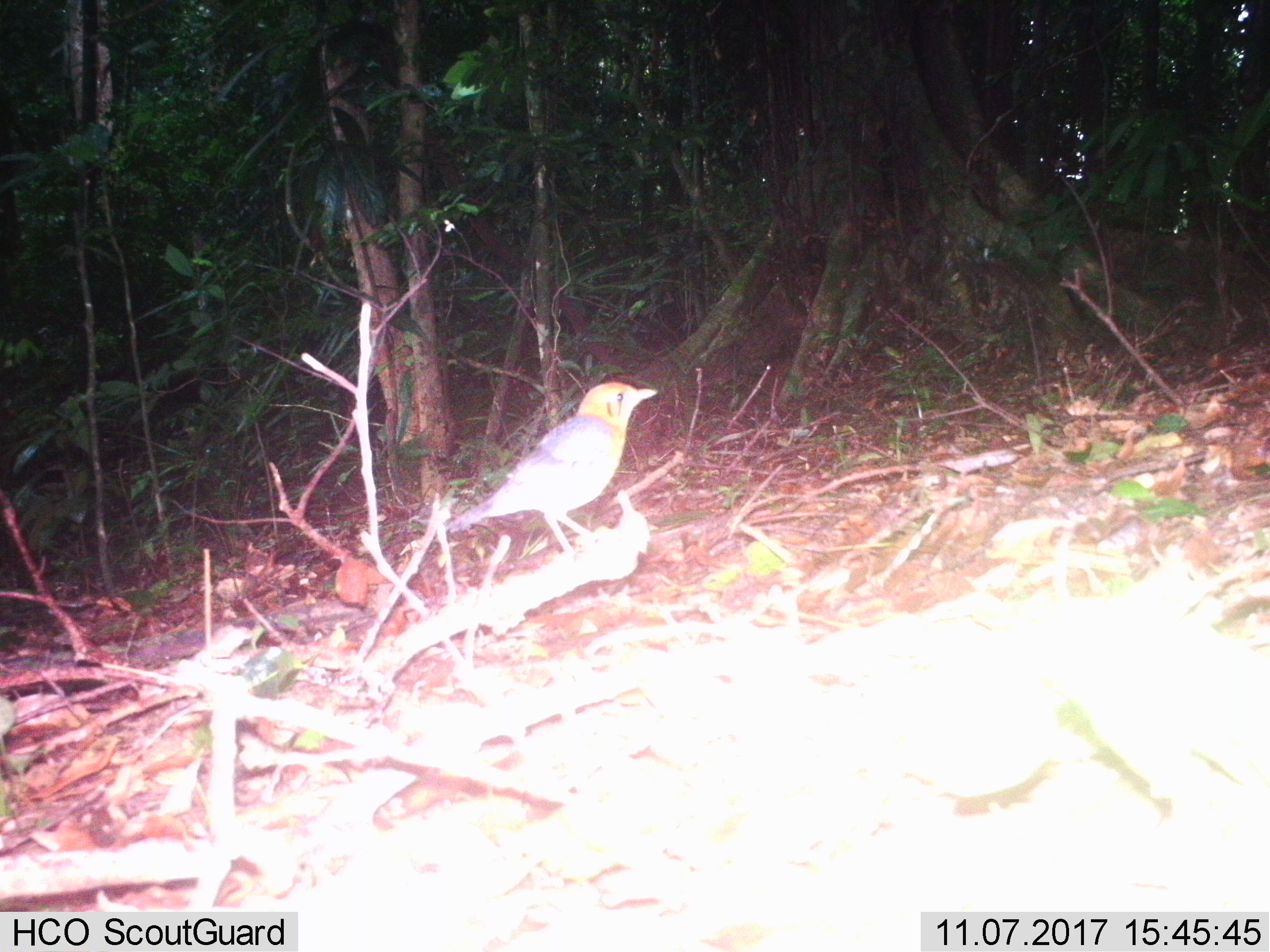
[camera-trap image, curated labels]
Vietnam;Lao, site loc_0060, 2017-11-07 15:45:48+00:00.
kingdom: Animalia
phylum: Chordata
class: Aves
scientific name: Aves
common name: bird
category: unidentified bird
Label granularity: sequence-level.